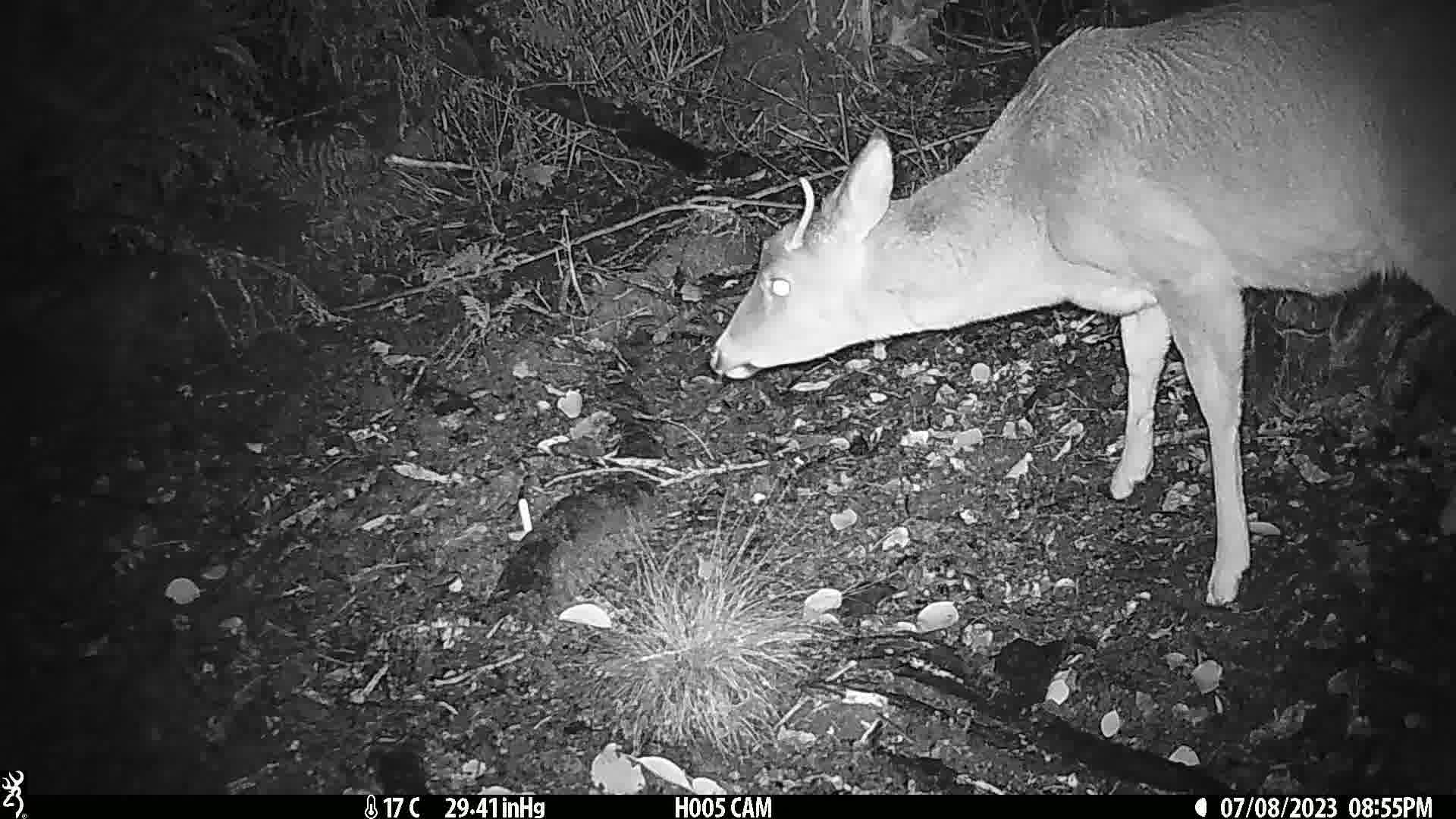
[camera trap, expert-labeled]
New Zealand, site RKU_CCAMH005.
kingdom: Animalia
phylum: Chordata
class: Mammalia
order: Artiodactyla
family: Cervidae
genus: Odocoileus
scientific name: Odocoileus virginianus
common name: white-tailed deer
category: white tailed deer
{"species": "white tailed deer (white-tailed deer) (Odocoileus virginianus)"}